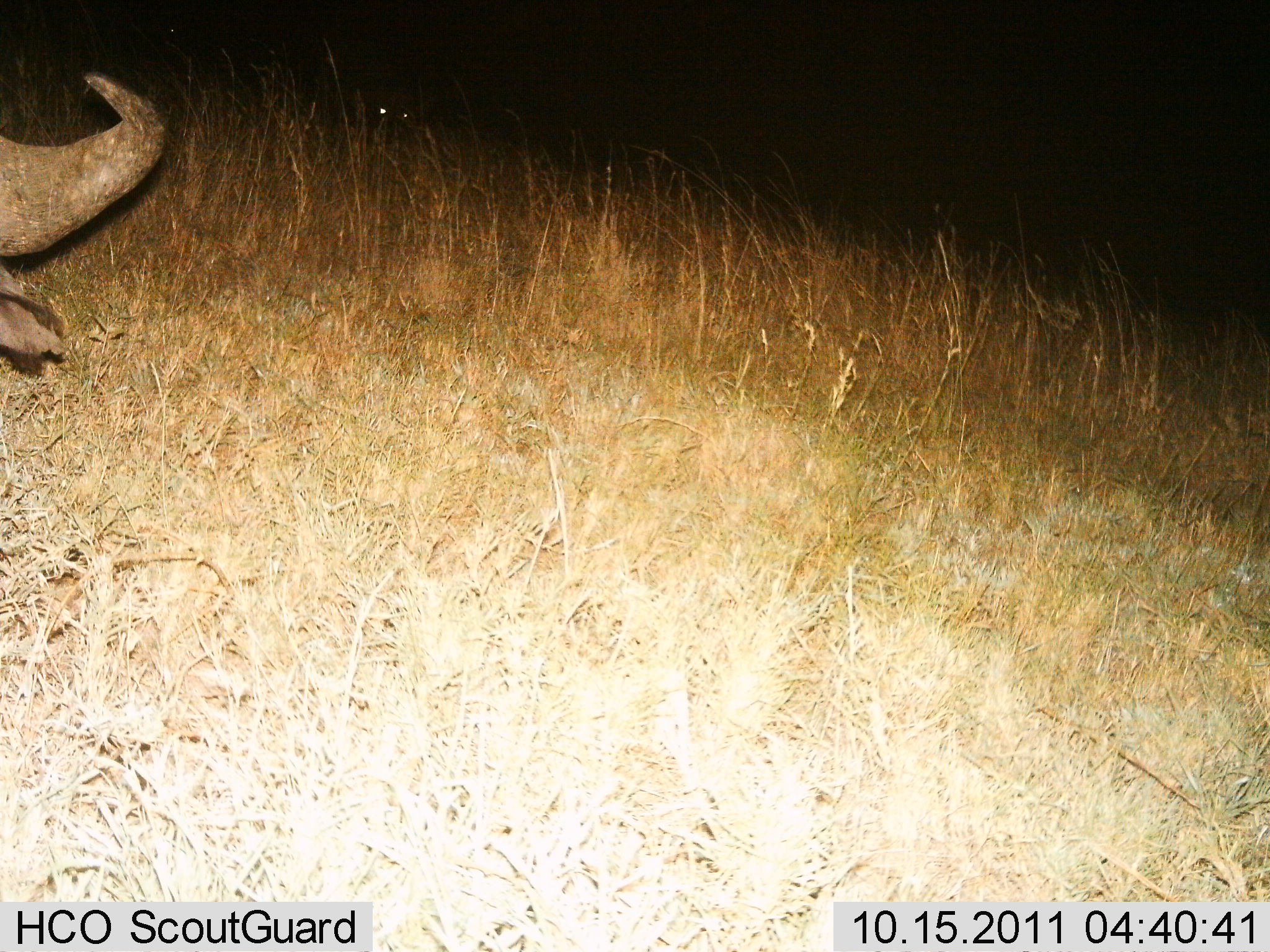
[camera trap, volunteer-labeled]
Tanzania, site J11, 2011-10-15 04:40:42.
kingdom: Animalia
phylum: Chordata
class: Mammalia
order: Artiodactyla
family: Bovidae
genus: Syncerus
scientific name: Syncerus caffer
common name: cape buffalo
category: buffalo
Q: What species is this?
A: Buffalo (cape buffalo) (Syncerus caffer).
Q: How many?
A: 1.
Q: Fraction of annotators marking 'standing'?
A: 57%.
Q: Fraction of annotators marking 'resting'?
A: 0%.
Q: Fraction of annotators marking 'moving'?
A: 21%.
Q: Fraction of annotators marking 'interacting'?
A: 0%.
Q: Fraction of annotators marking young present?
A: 0%.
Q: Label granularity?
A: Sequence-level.